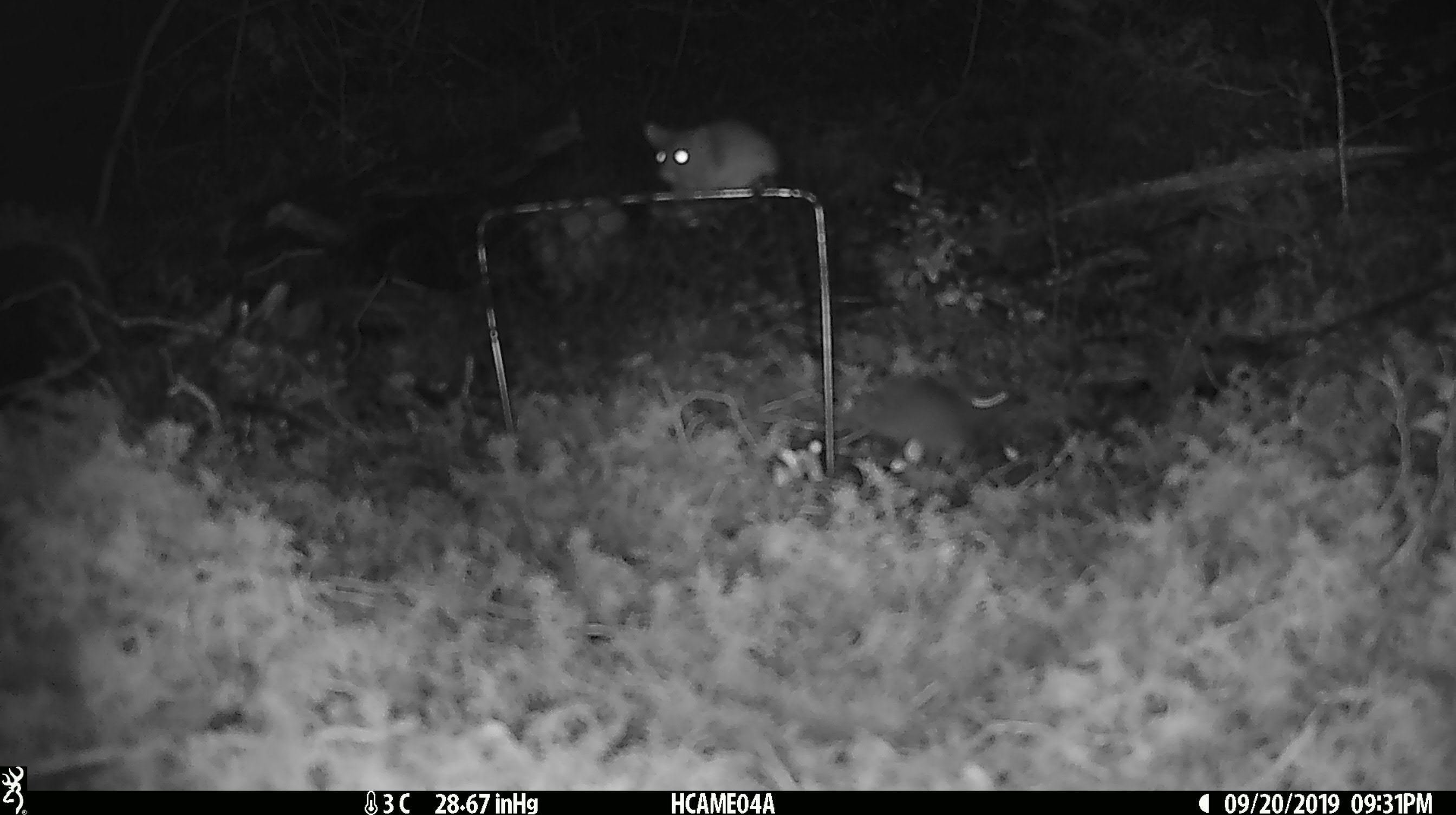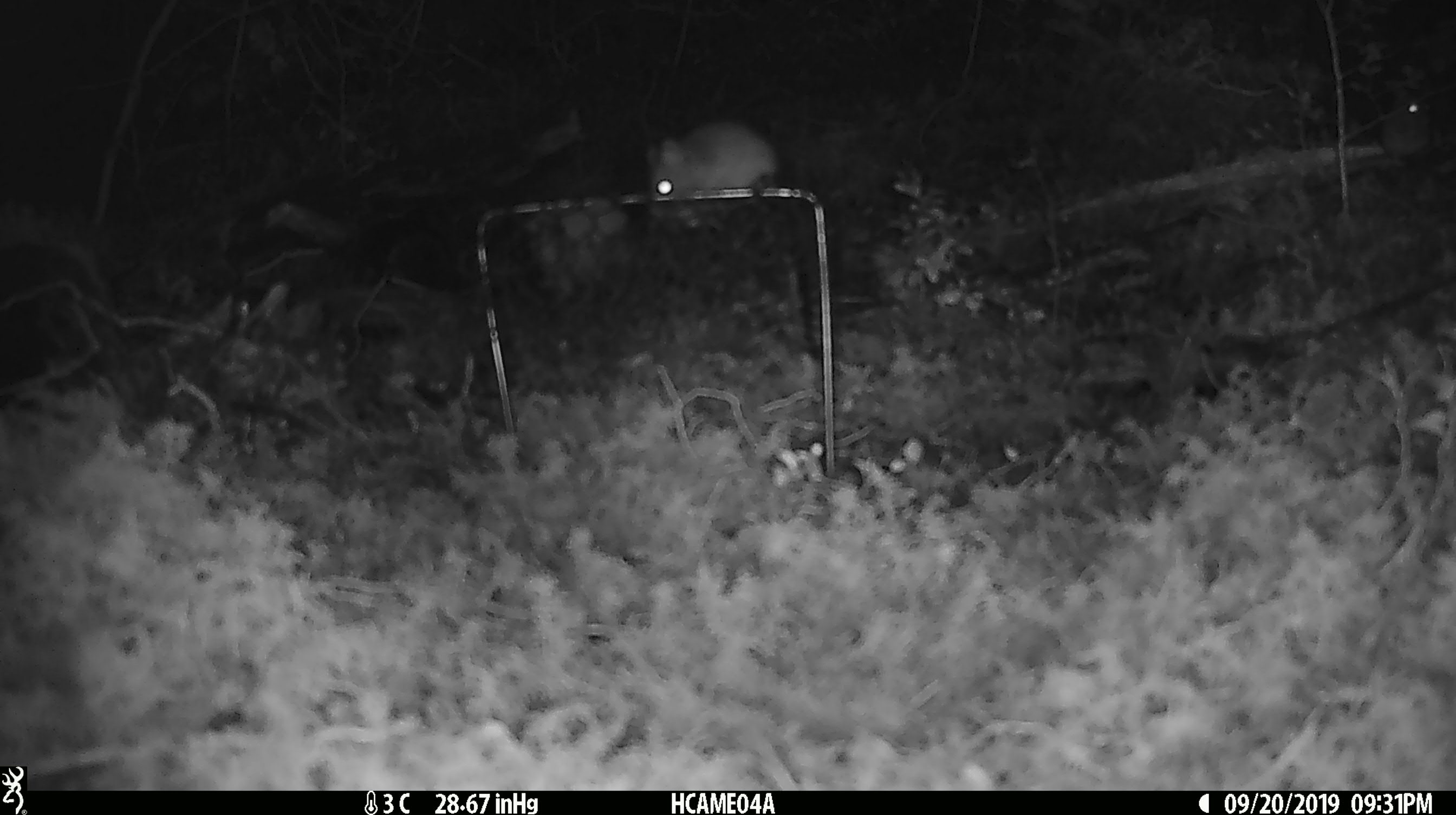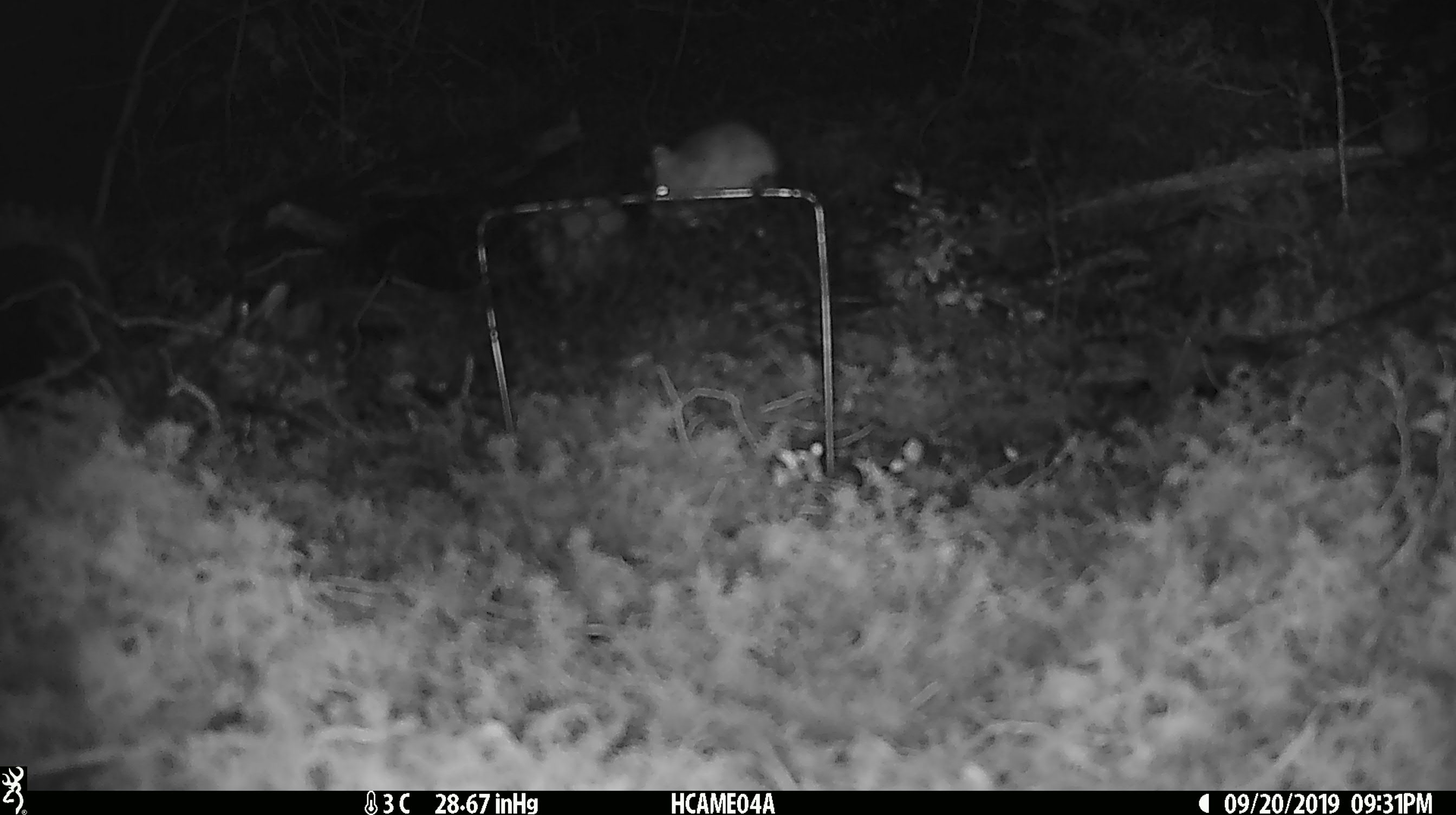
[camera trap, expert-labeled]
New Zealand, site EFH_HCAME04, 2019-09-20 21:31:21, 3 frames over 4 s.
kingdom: Animalia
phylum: Chordata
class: Mammalia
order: Rodentia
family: Muridae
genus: Mus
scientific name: Mus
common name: mouse